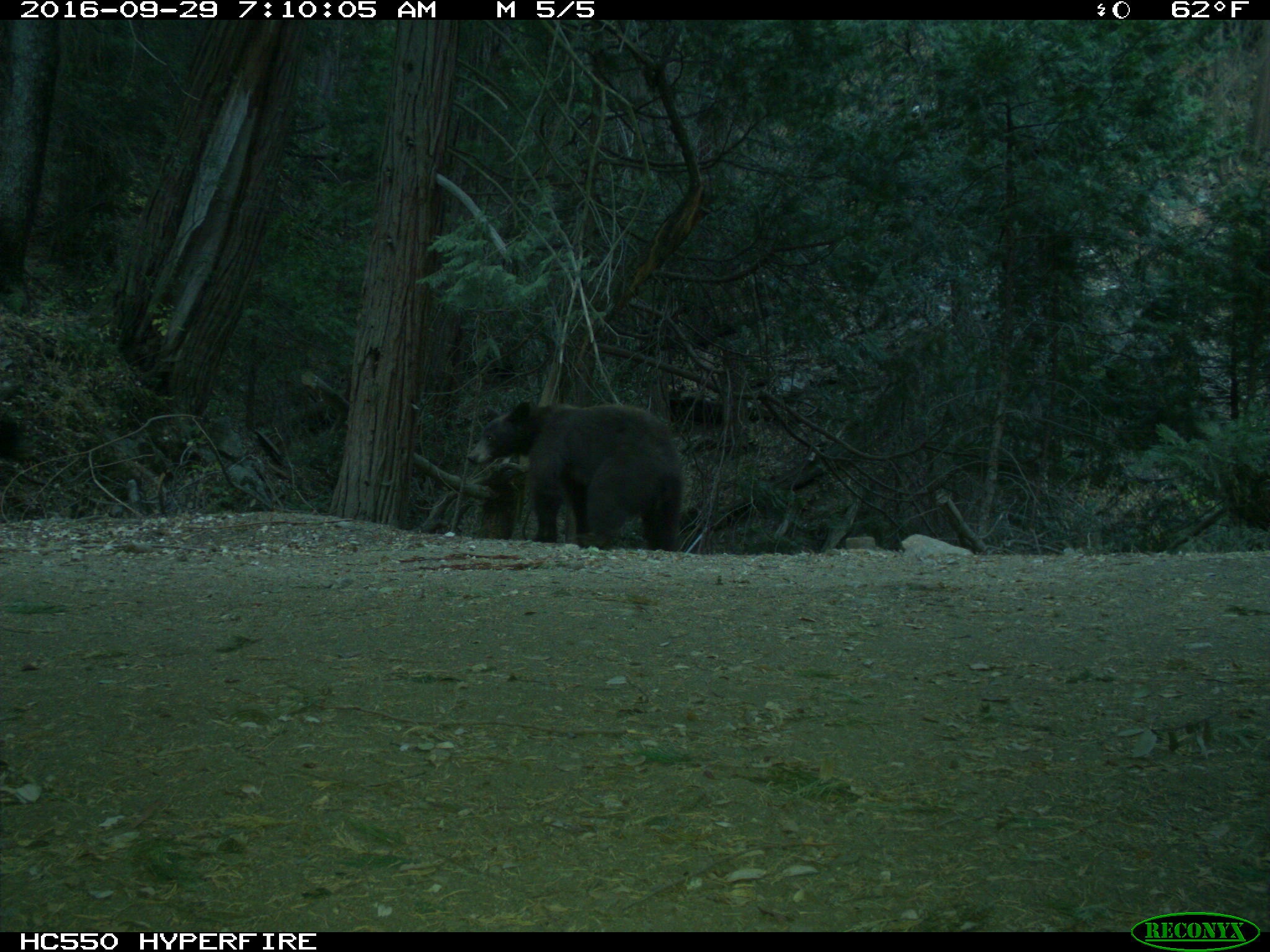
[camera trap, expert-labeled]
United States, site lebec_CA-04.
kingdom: Animalia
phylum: Chordata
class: Mammalia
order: Carnivora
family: Ursidae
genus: Ursus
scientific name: Ursus americanus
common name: american black bear